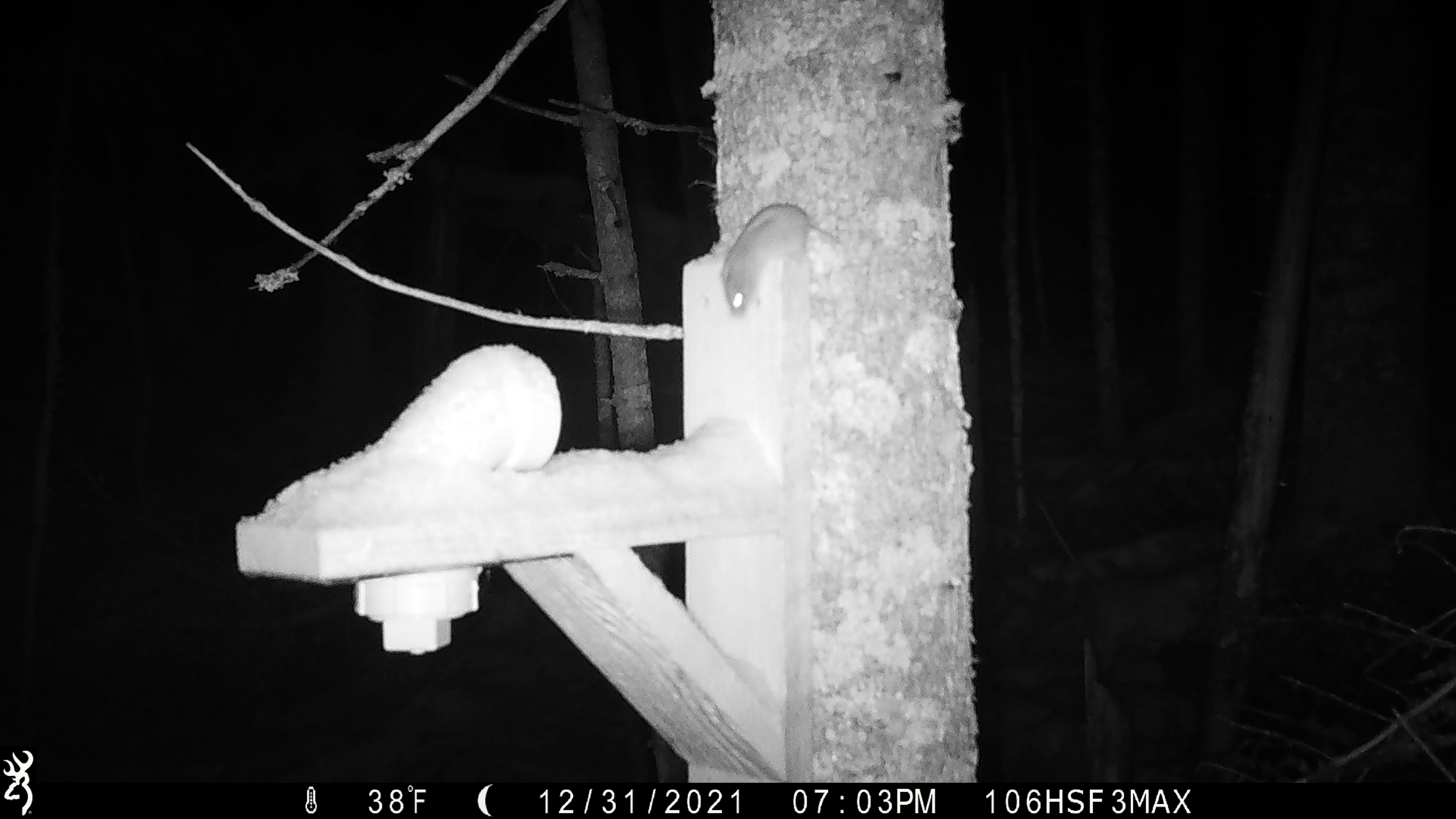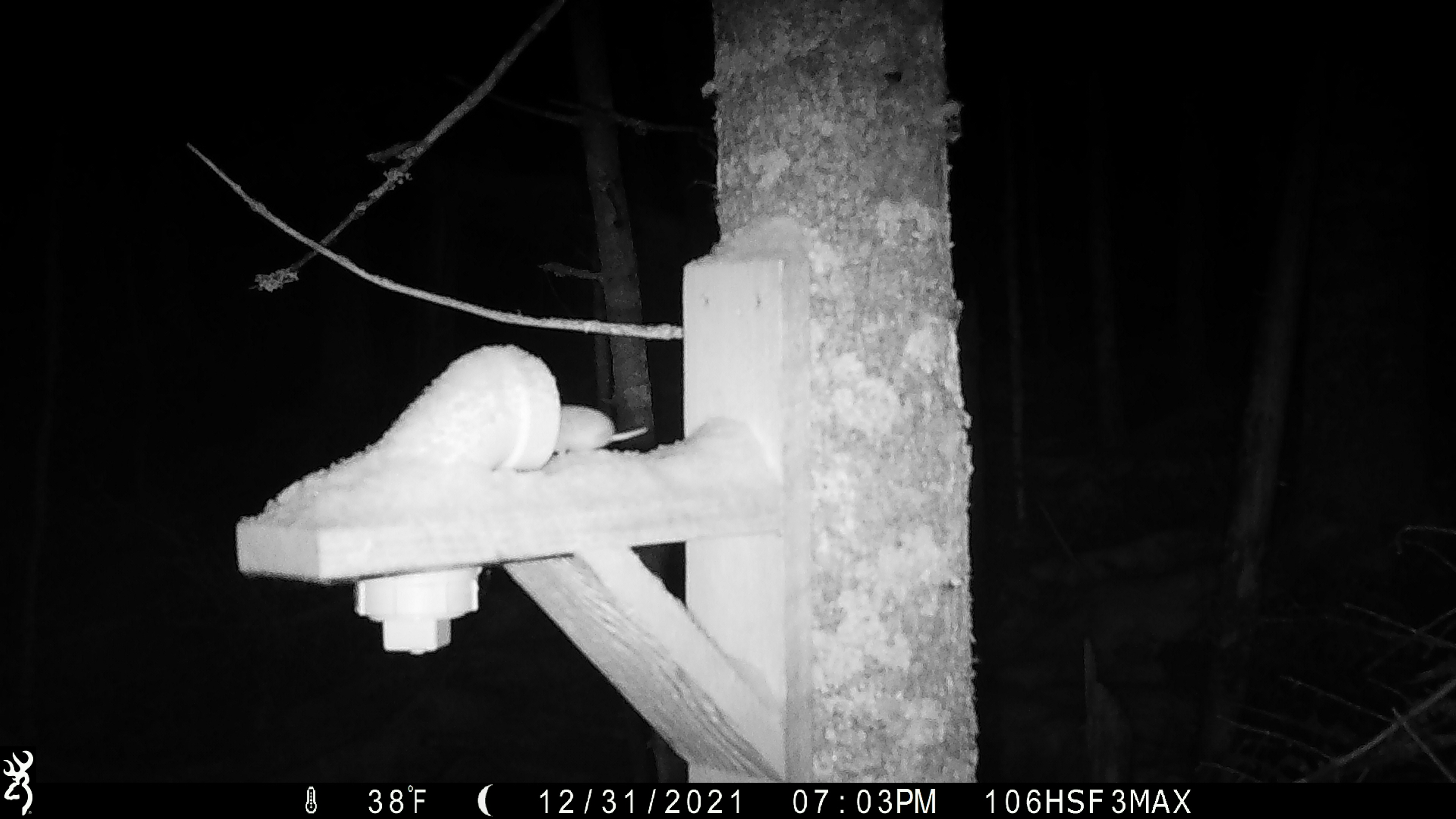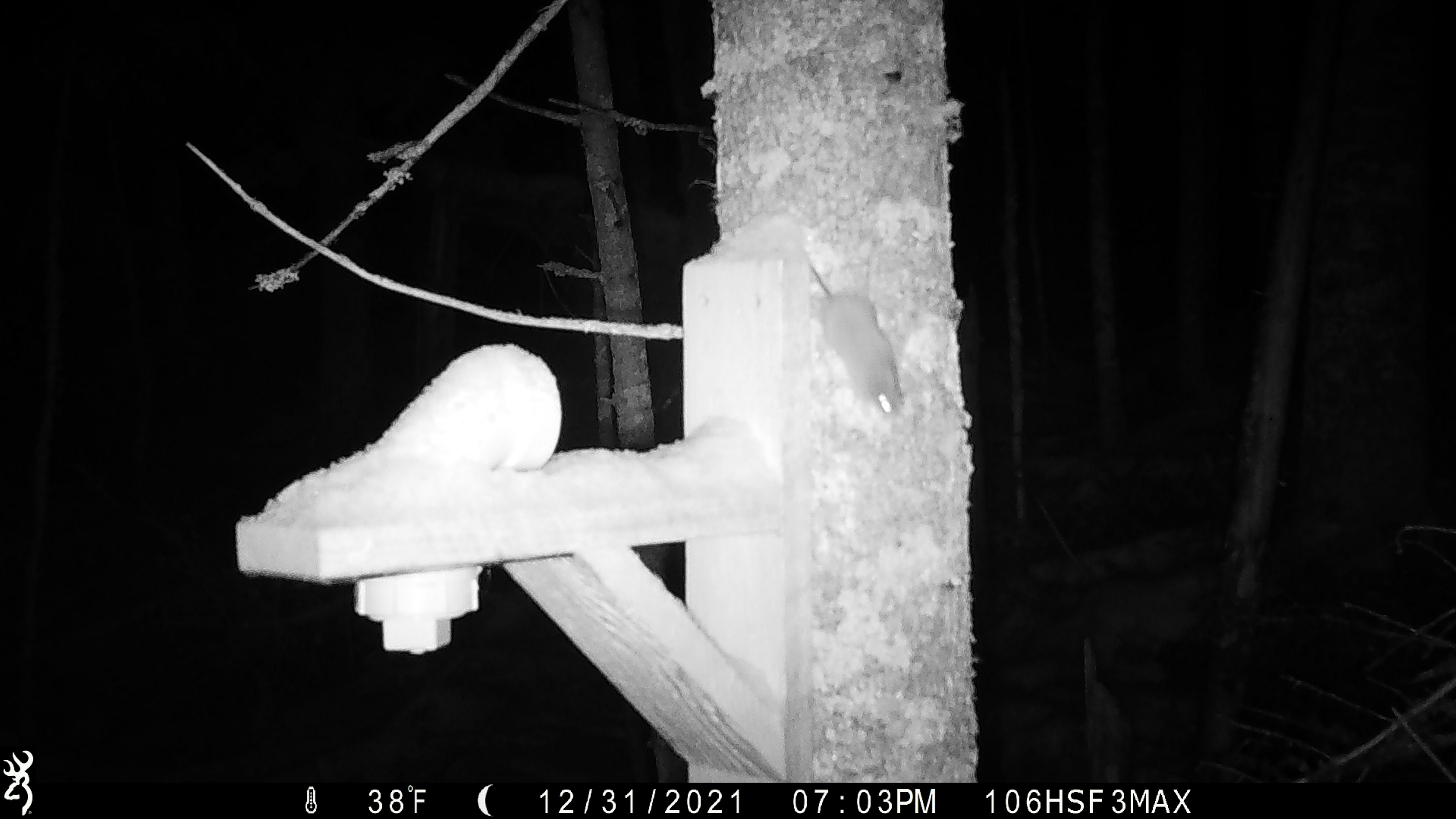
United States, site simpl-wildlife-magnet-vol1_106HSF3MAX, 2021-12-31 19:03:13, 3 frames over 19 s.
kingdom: Animalia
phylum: Chordata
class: Mammalia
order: Rodentia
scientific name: Rodentia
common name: mouse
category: mouse sp.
Mouse sp. (mouse) (Rodentia).